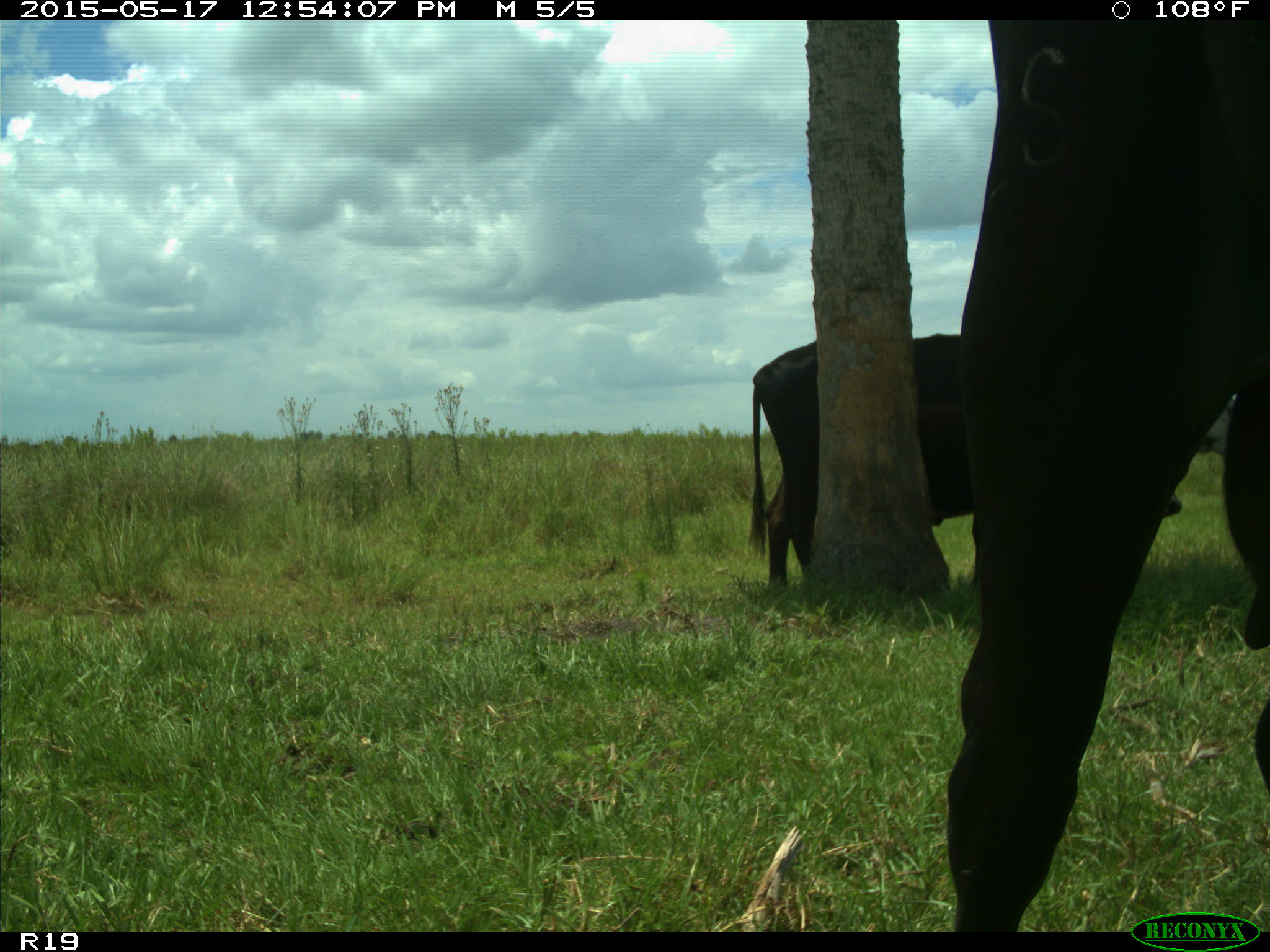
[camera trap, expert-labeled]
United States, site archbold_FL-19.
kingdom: Animalia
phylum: Chordata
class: Mammalia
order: Artiodactyla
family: Bovidae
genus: Bos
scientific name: Bos taurus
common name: domestic cow